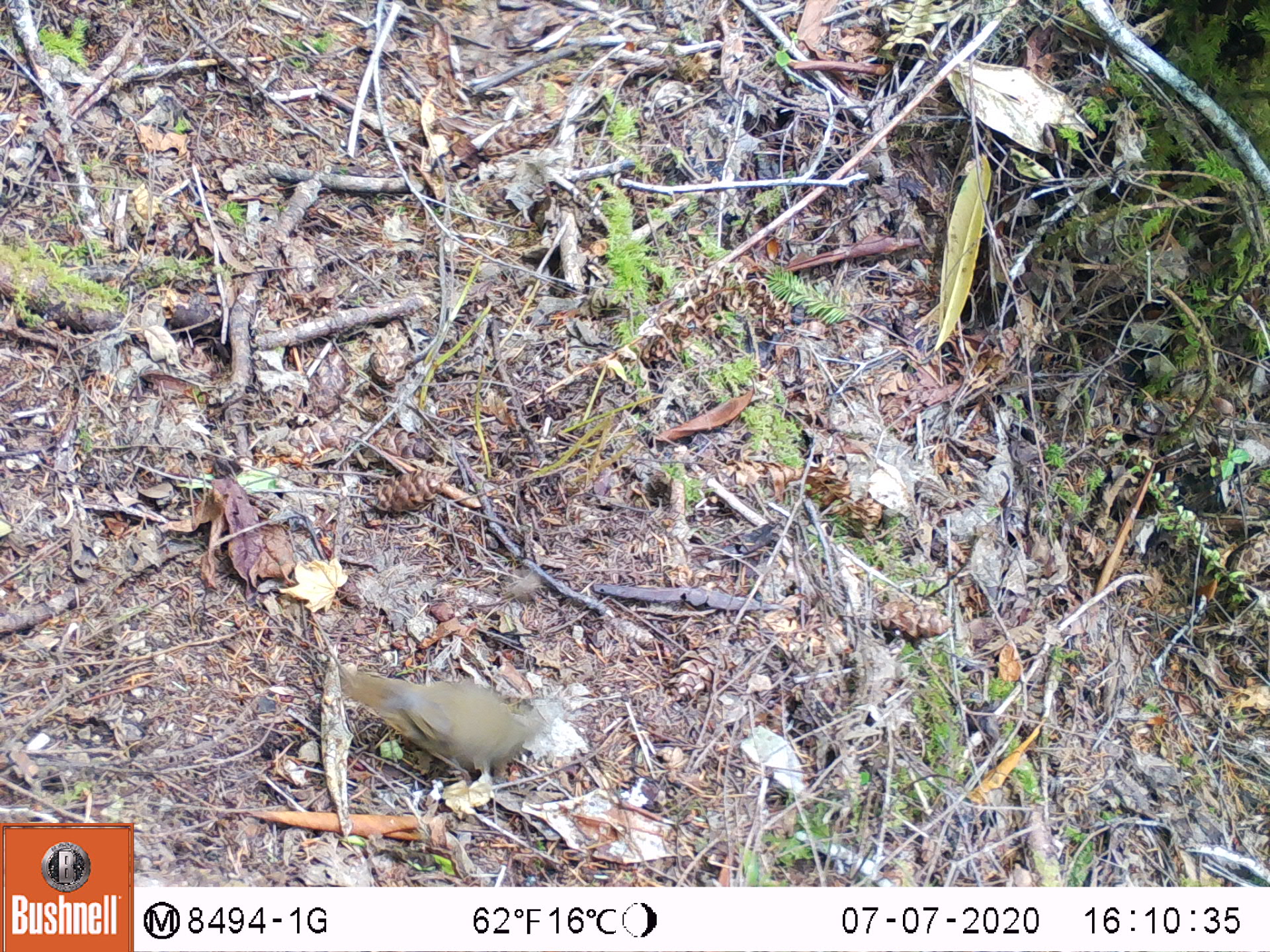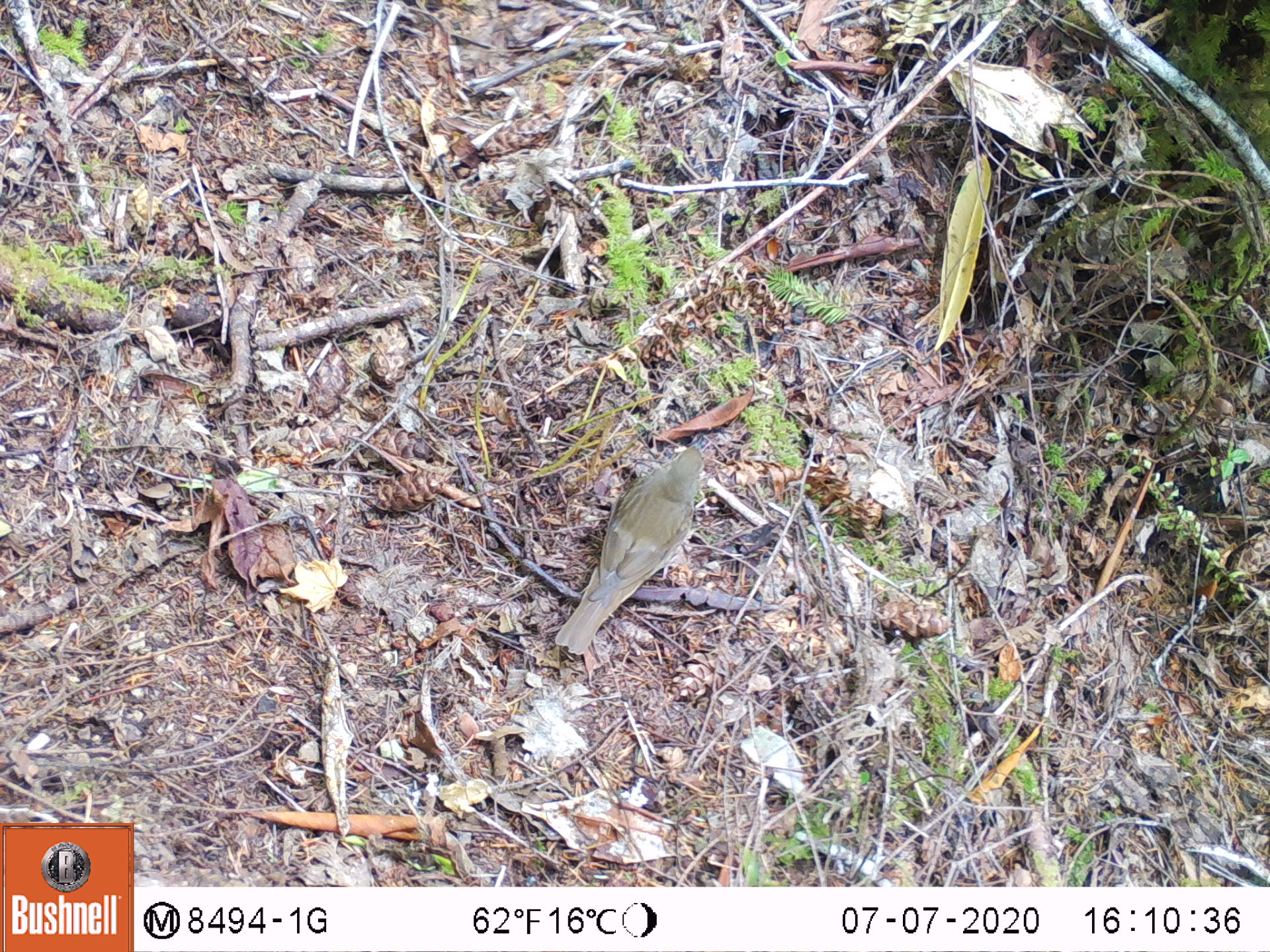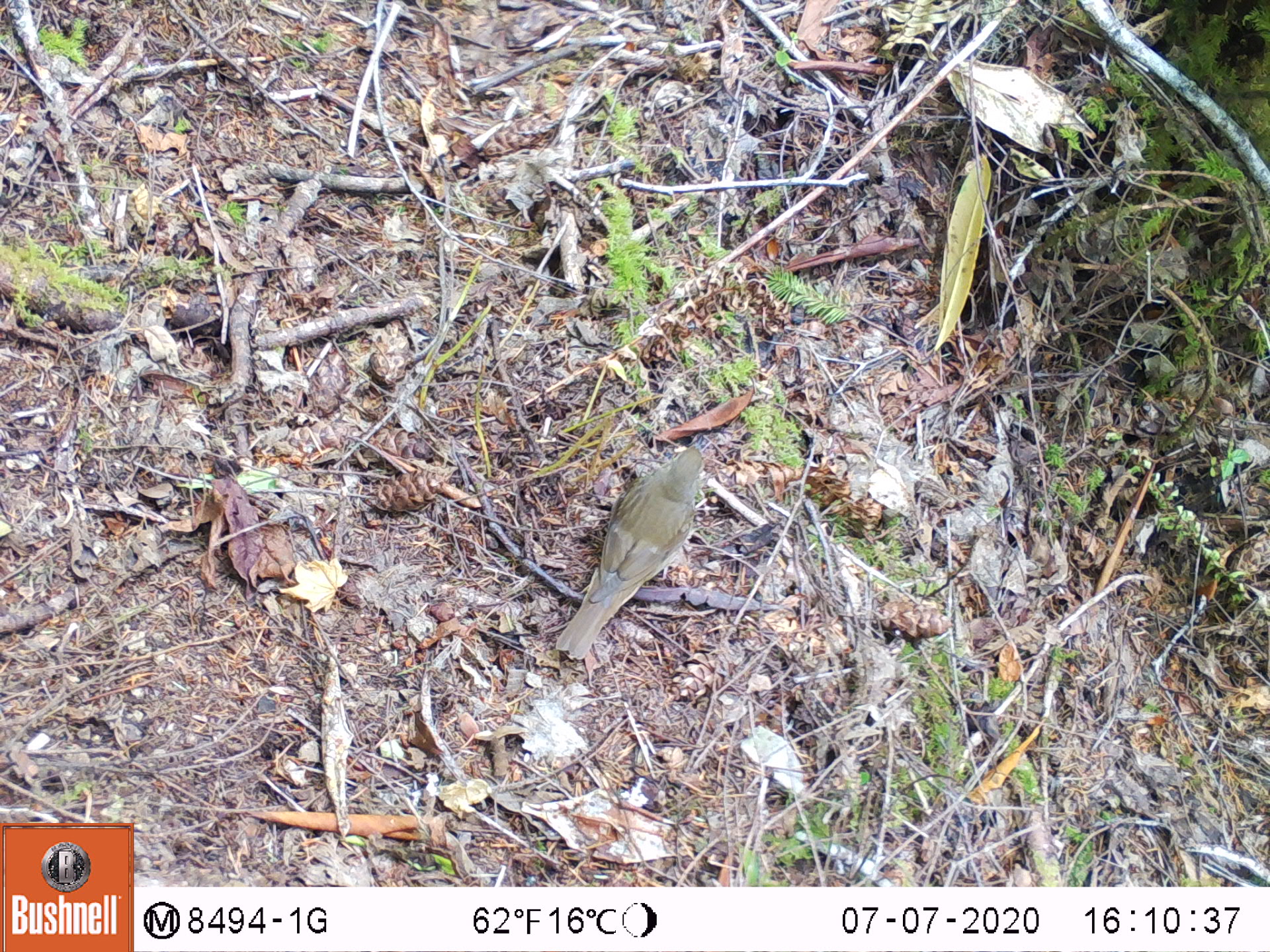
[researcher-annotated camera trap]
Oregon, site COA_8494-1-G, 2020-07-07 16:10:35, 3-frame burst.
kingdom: Animalia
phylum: Chordata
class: Aves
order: Passeriformes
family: Turdidae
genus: Catharus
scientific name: Catharus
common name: brown thrushes and nightingale-thrushes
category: catharus species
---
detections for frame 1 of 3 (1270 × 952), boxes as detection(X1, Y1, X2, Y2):
catharus species: detection(333, 662, 539, 777)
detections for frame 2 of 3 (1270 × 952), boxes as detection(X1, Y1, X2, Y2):
catharus species: detection(556, 448, 708, 661)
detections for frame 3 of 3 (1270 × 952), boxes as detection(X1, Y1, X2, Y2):
catharus species: detection(550, 443, 710, 667)